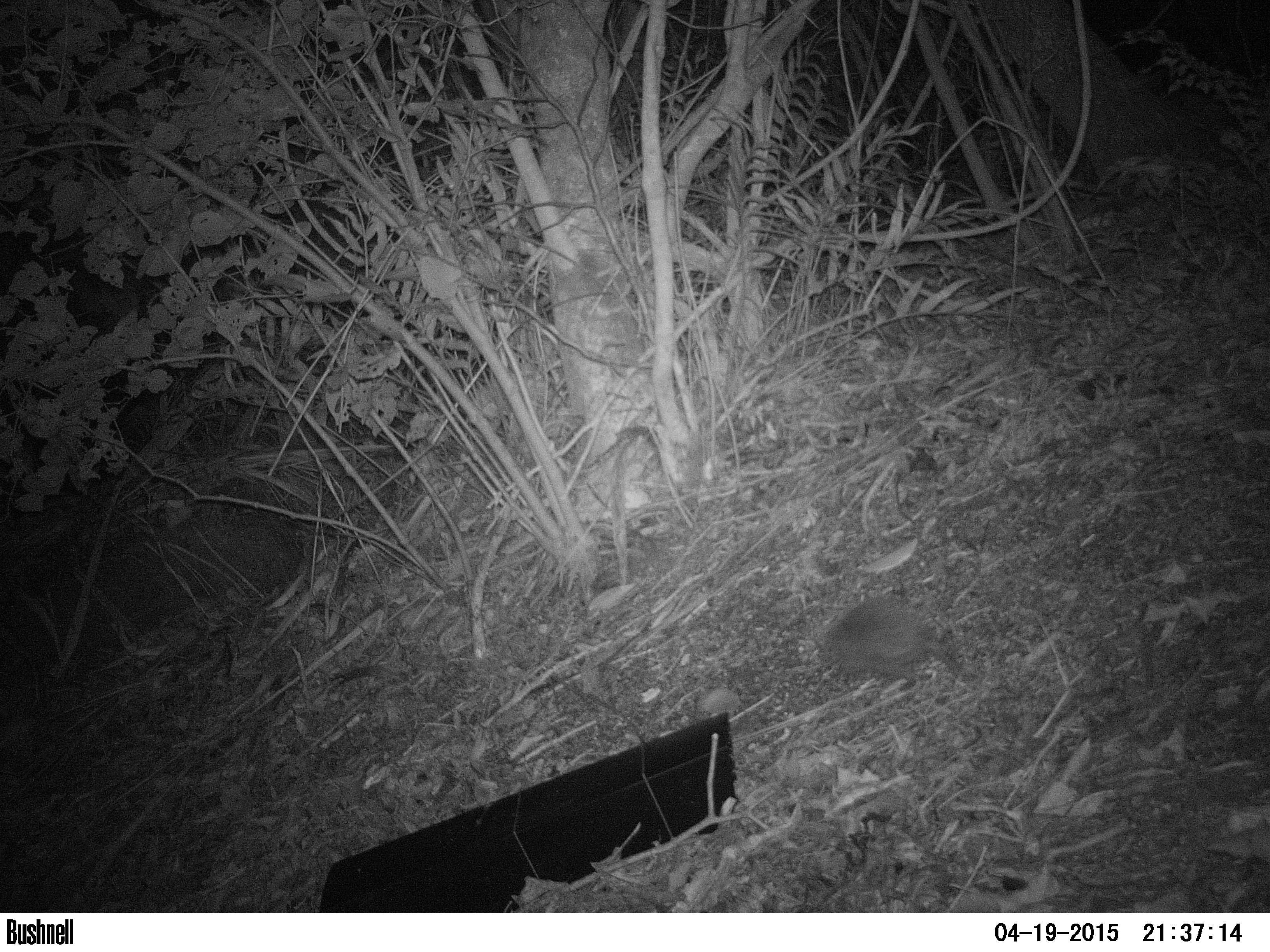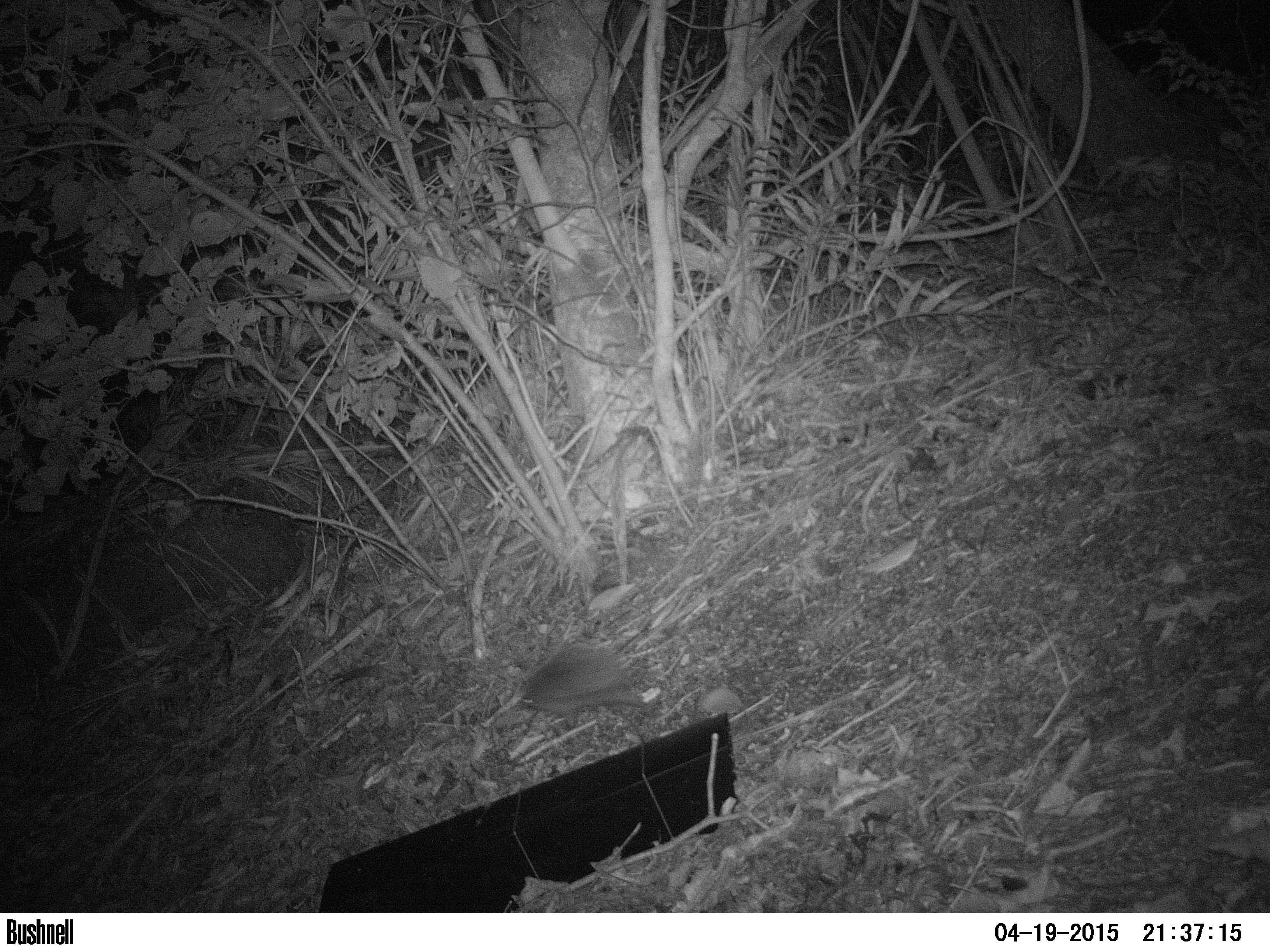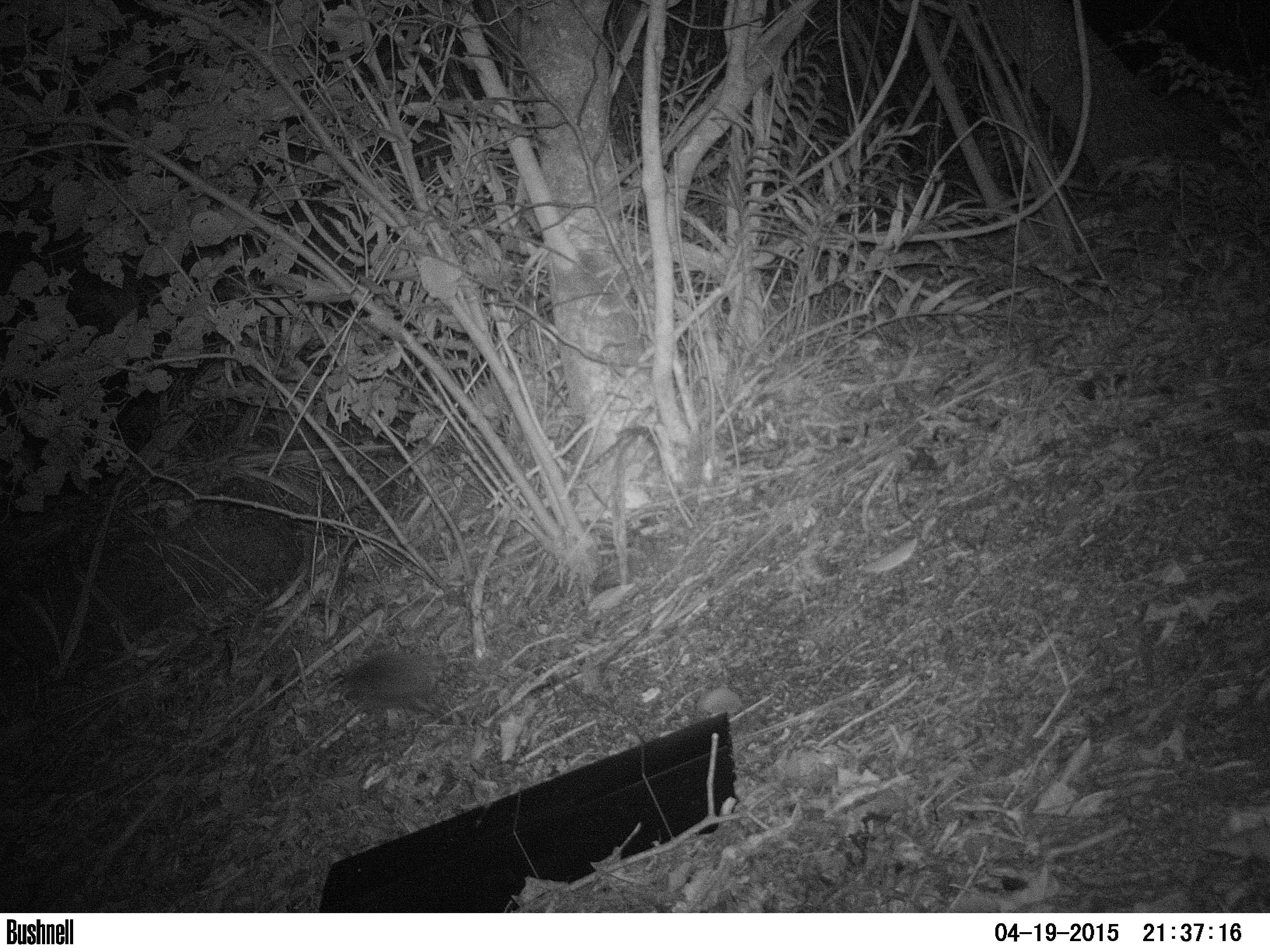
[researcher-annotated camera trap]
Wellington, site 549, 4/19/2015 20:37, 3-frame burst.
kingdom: Animalia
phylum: Chordata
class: Mammalia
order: Eulipotyphla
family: Erinaceidae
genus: Erinaceus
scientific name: Erinaceus europaeus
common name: hedgehog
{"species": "hedgehog (Erinaceus europaeus)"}